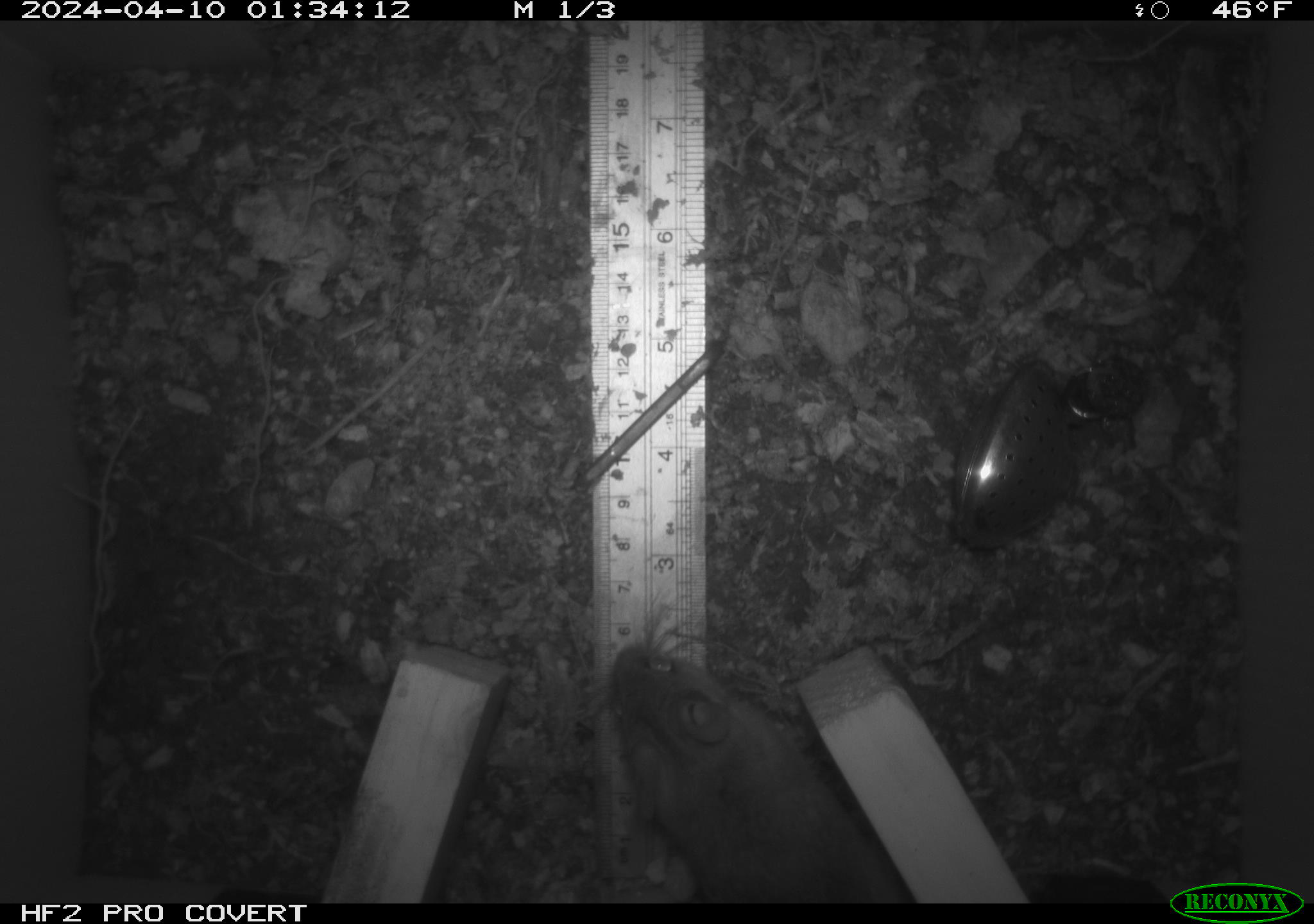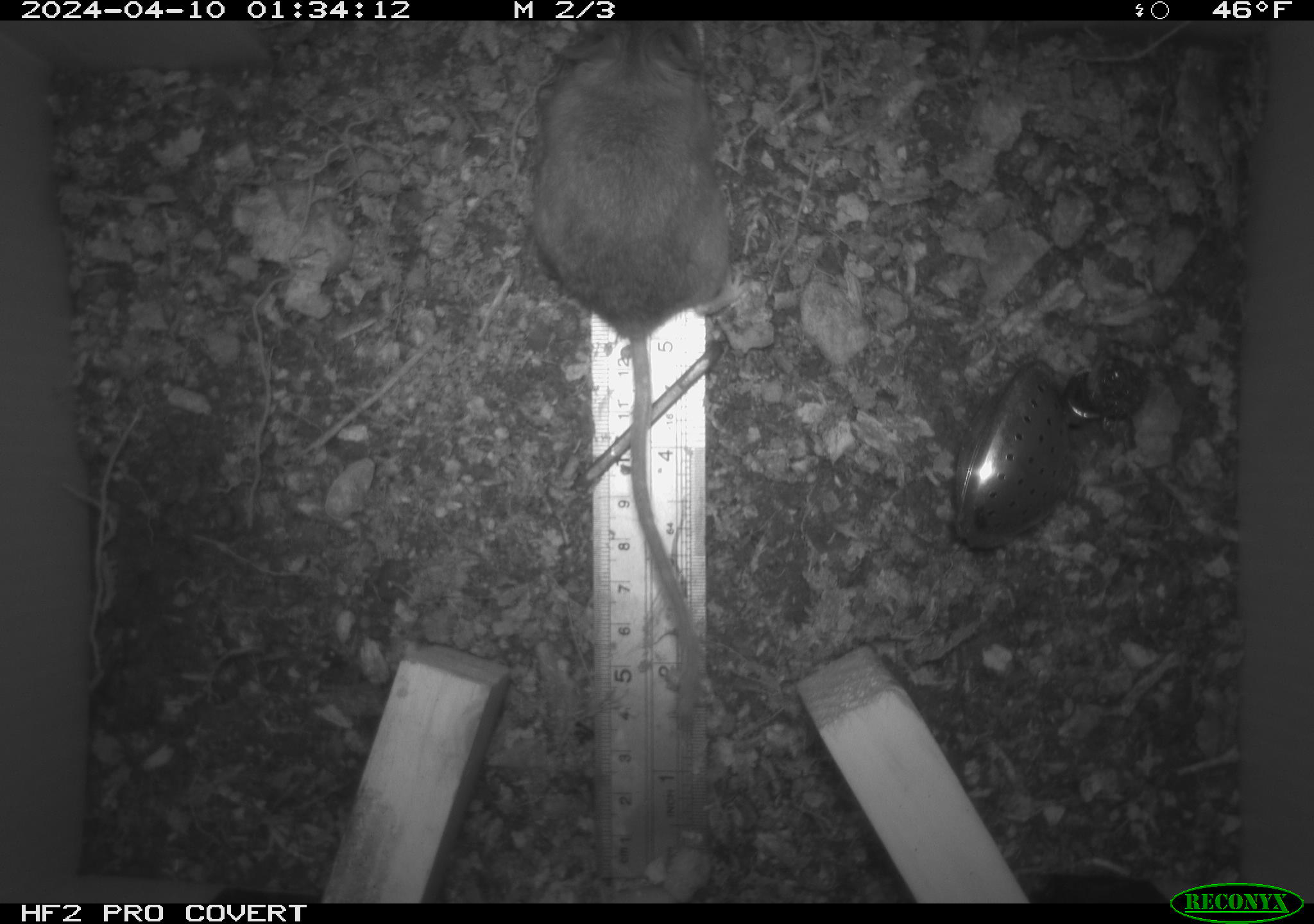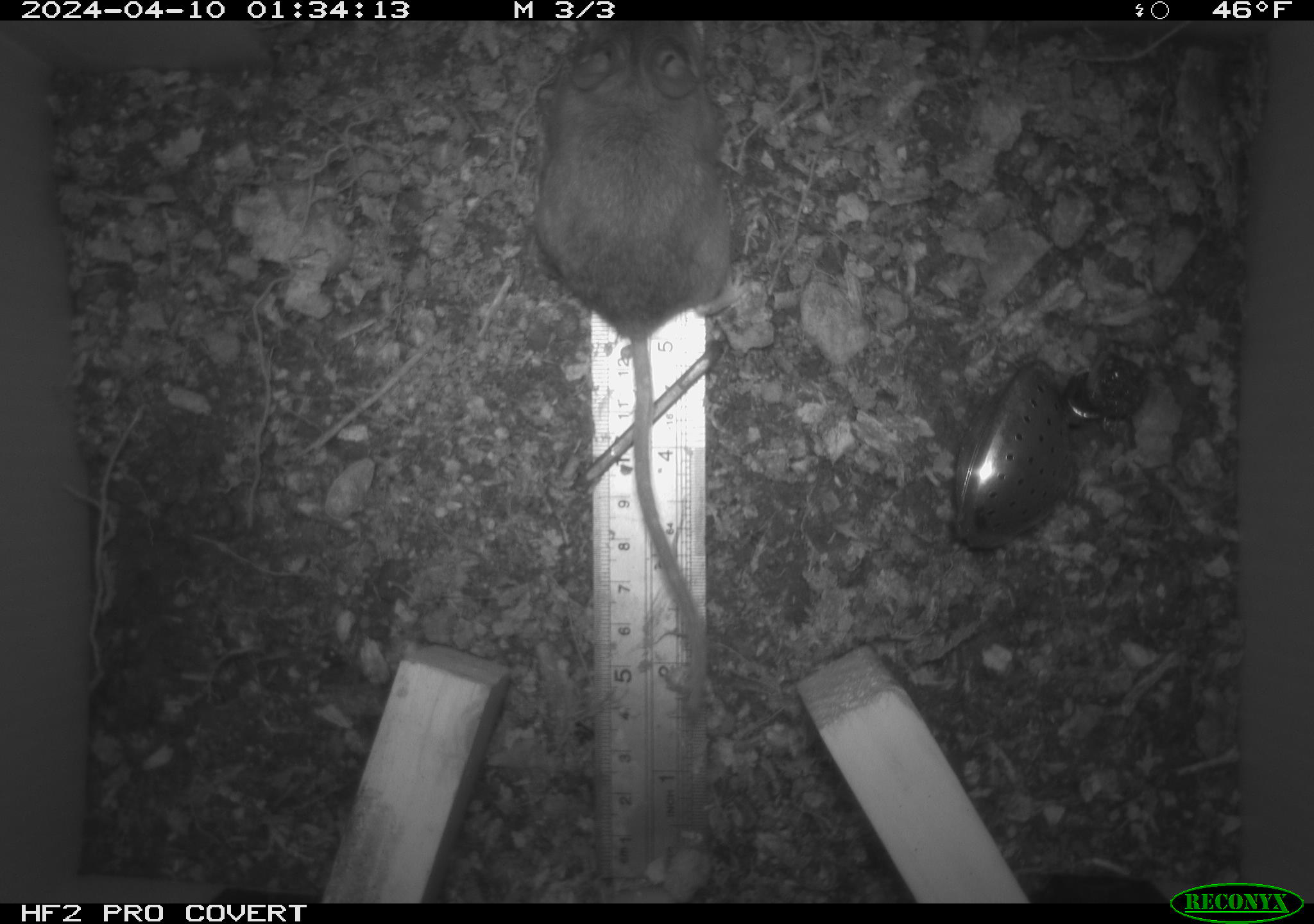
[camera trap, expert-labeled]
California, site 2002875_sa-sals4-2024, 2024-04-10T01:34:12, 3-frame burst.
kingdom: Animalia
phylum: Chordata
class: Mammalia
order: Rodentia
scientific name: Rodentia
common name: rodent